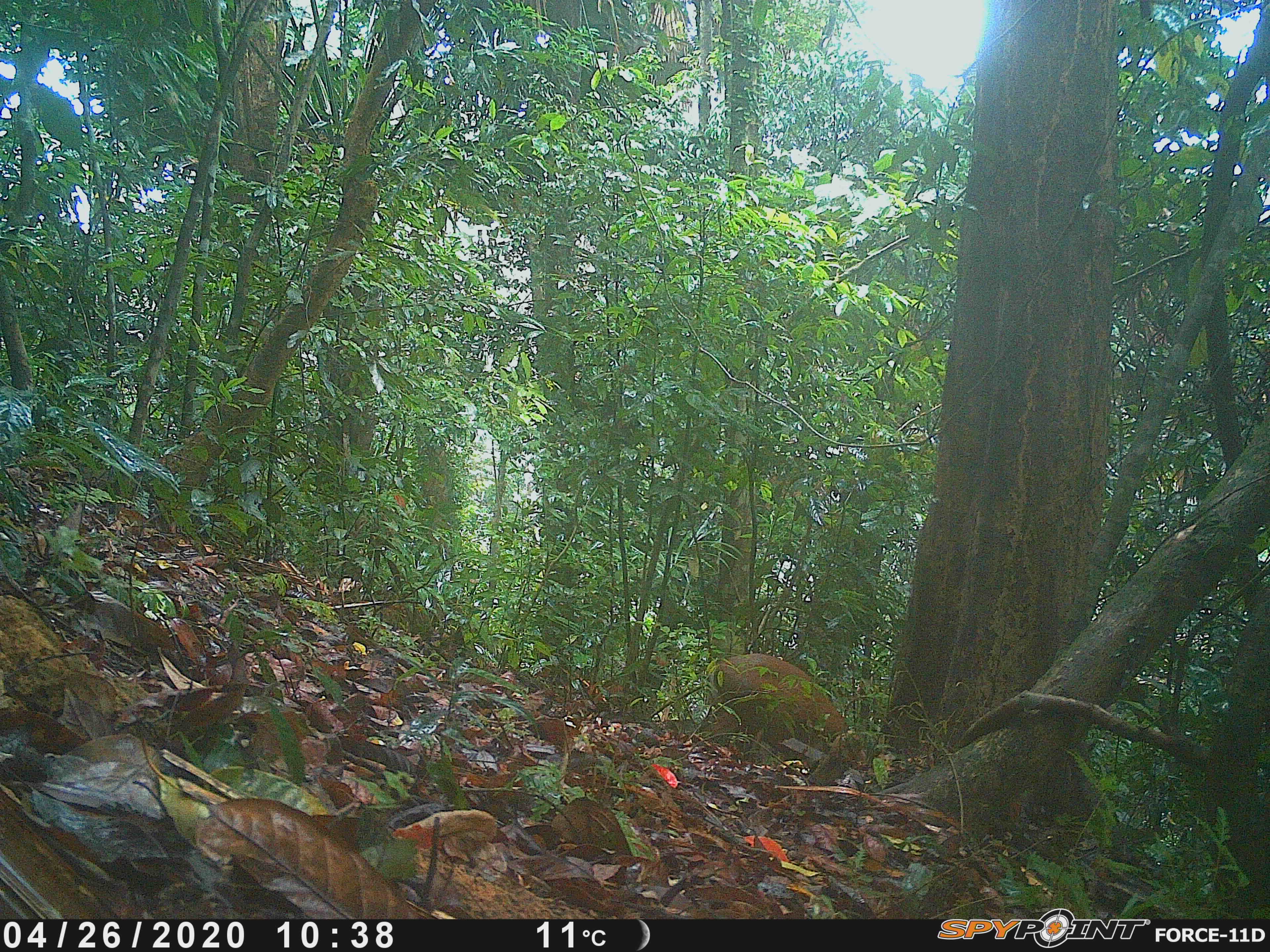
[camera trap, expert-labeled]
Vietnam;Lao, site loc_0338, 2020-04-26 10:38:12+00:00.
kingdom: Animalia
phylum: Chordata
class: Mammalia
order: Artiodactyla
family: Cervidae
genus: Muntiacus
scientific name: Muntiacus rooseveltorum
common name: roosevelt's muntjac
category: roosevelts muntjac group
Roosevelts muntjac group (roosevelt's muntjac) (Muntiacus rooseveltorum). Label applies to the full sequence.